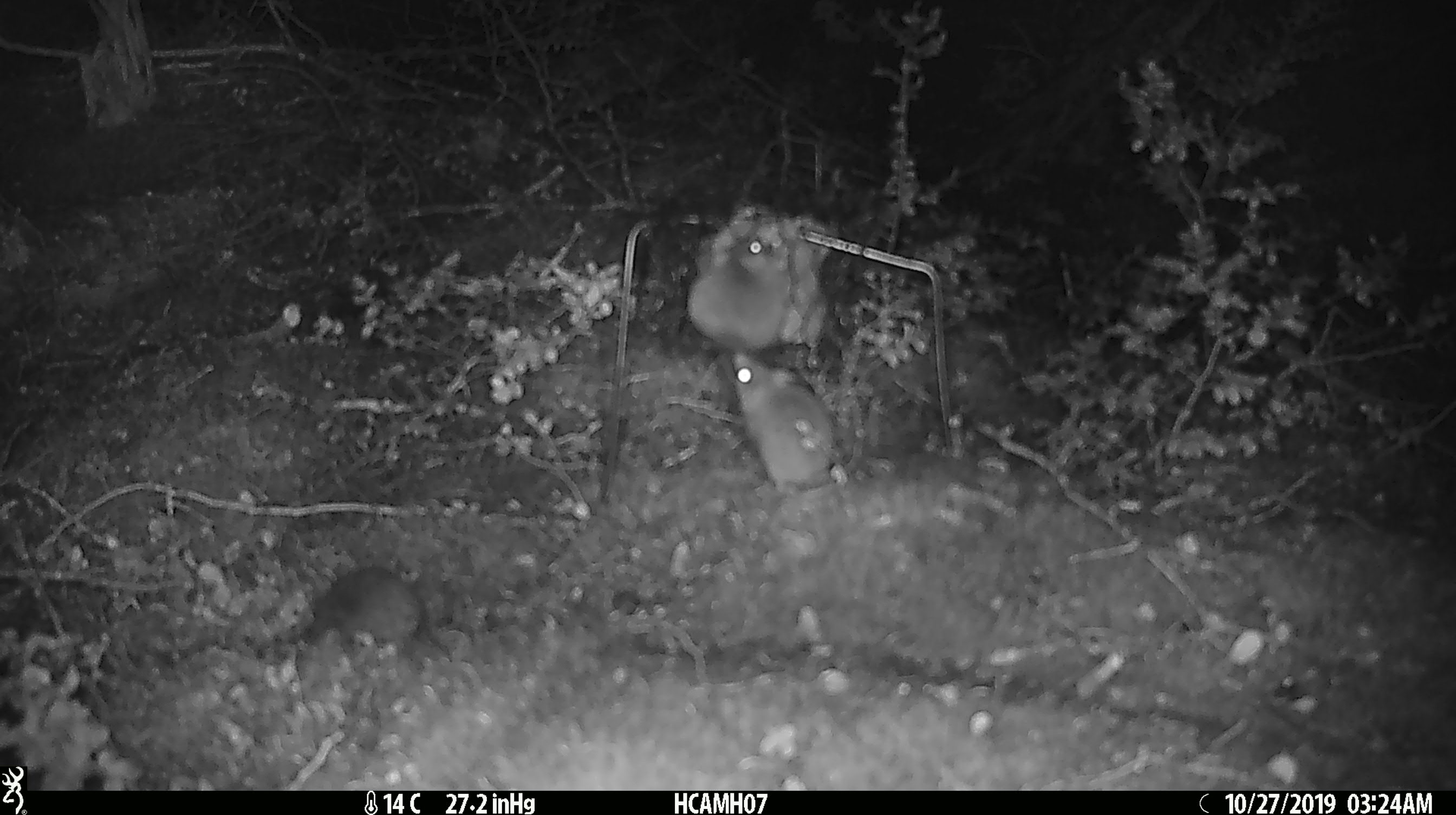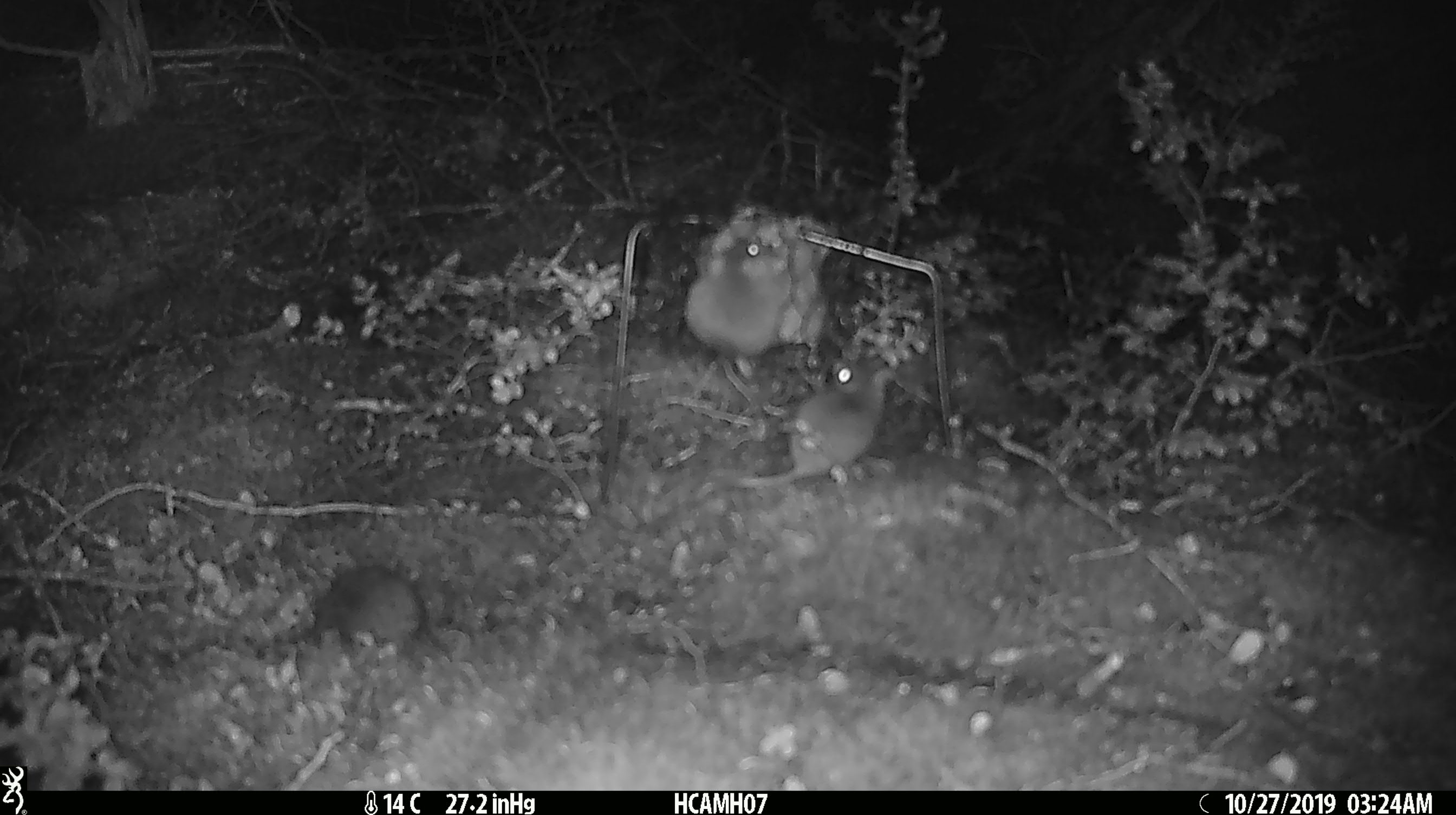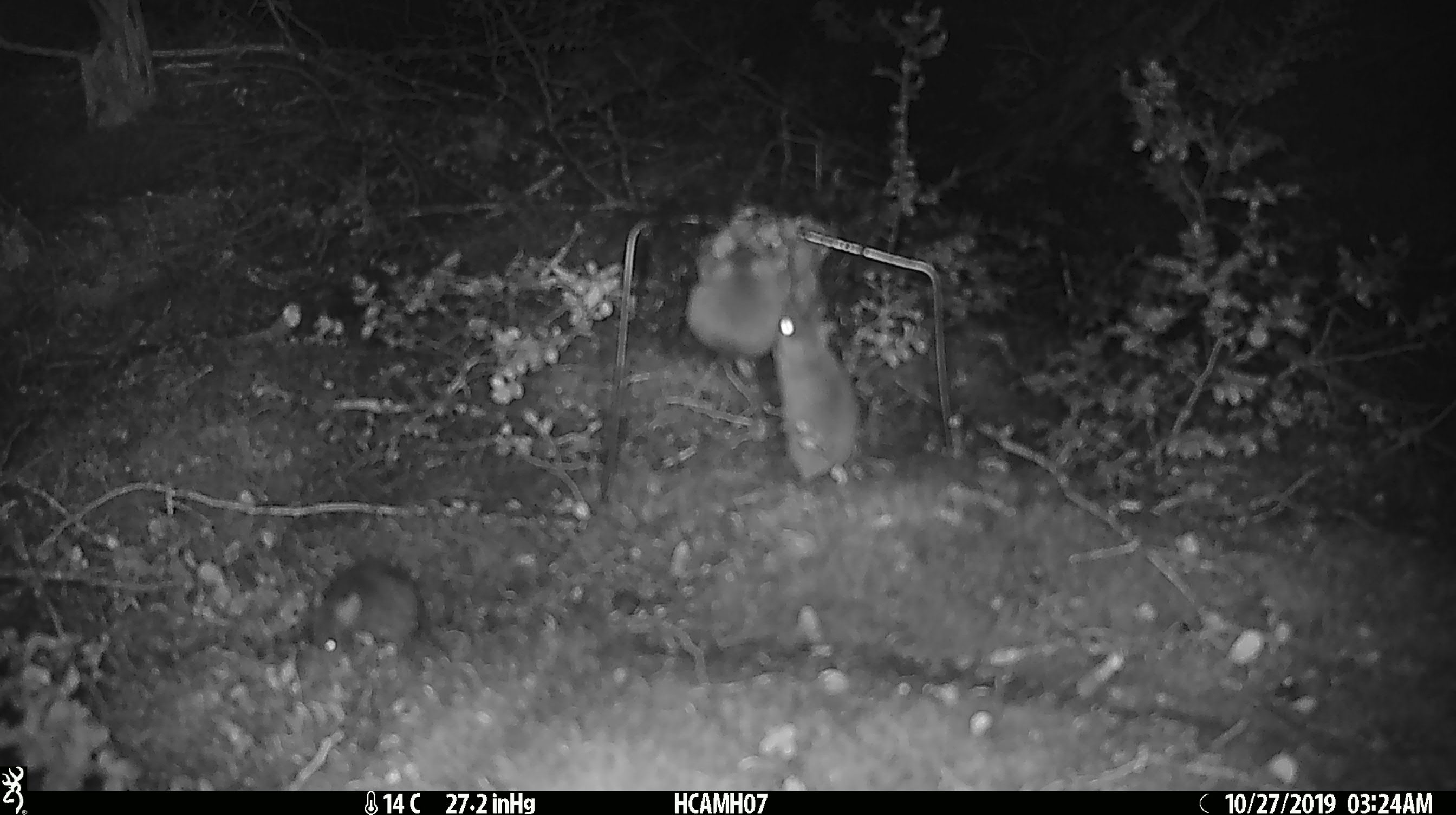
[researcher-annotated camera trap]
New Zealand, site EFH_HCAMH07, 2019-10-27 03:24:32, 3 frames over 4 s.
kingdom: Animalia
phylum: Chordata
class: Mammalia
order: Rodentia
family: Muridae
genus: Mus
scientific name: Mus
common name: mouse